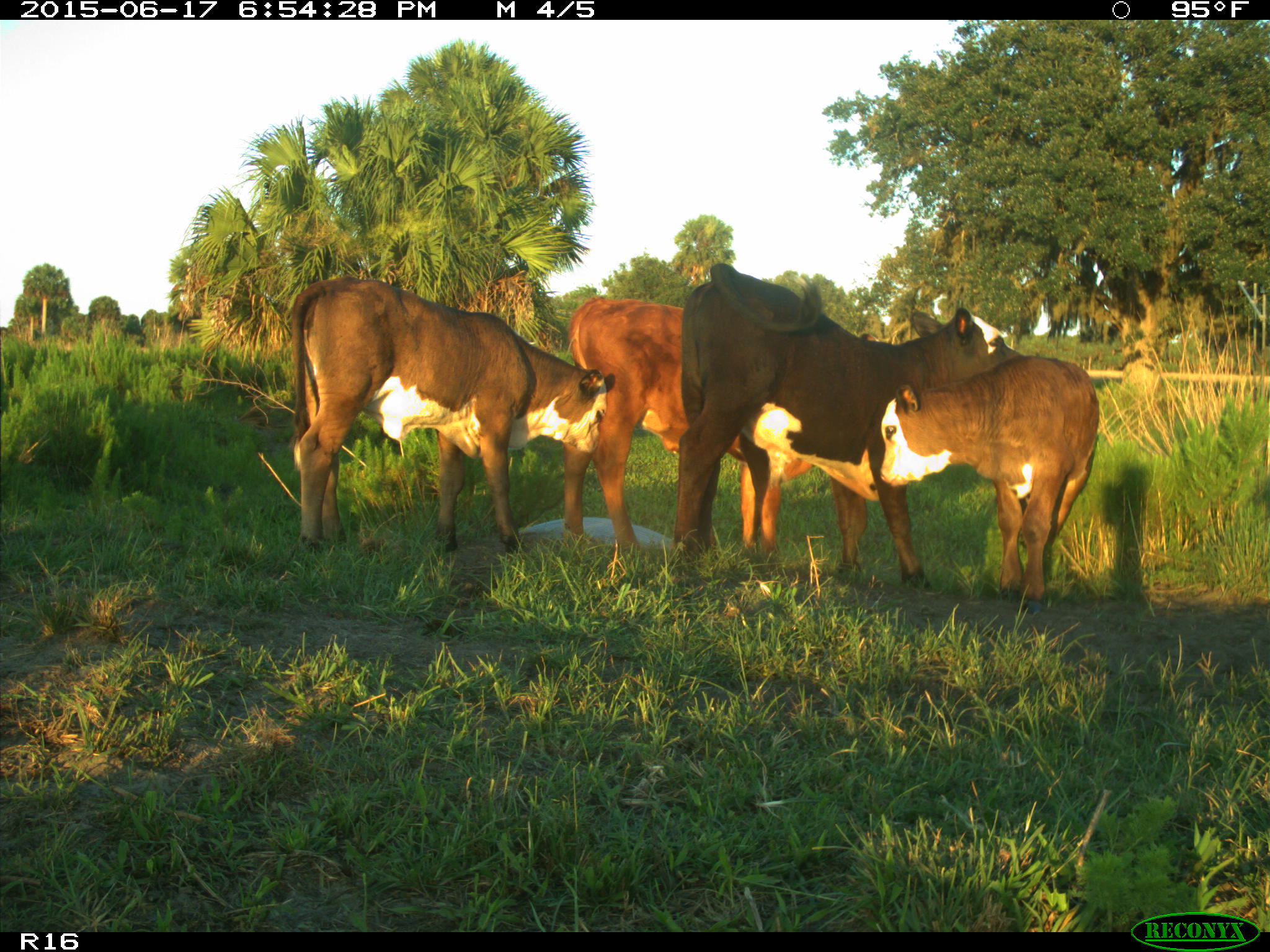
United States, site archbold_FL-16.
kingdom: Animalia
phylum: Chordata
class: Mammalia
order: Artiodactyla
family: Bovidae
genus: Bos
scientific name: Bos taurus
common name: domestic cow